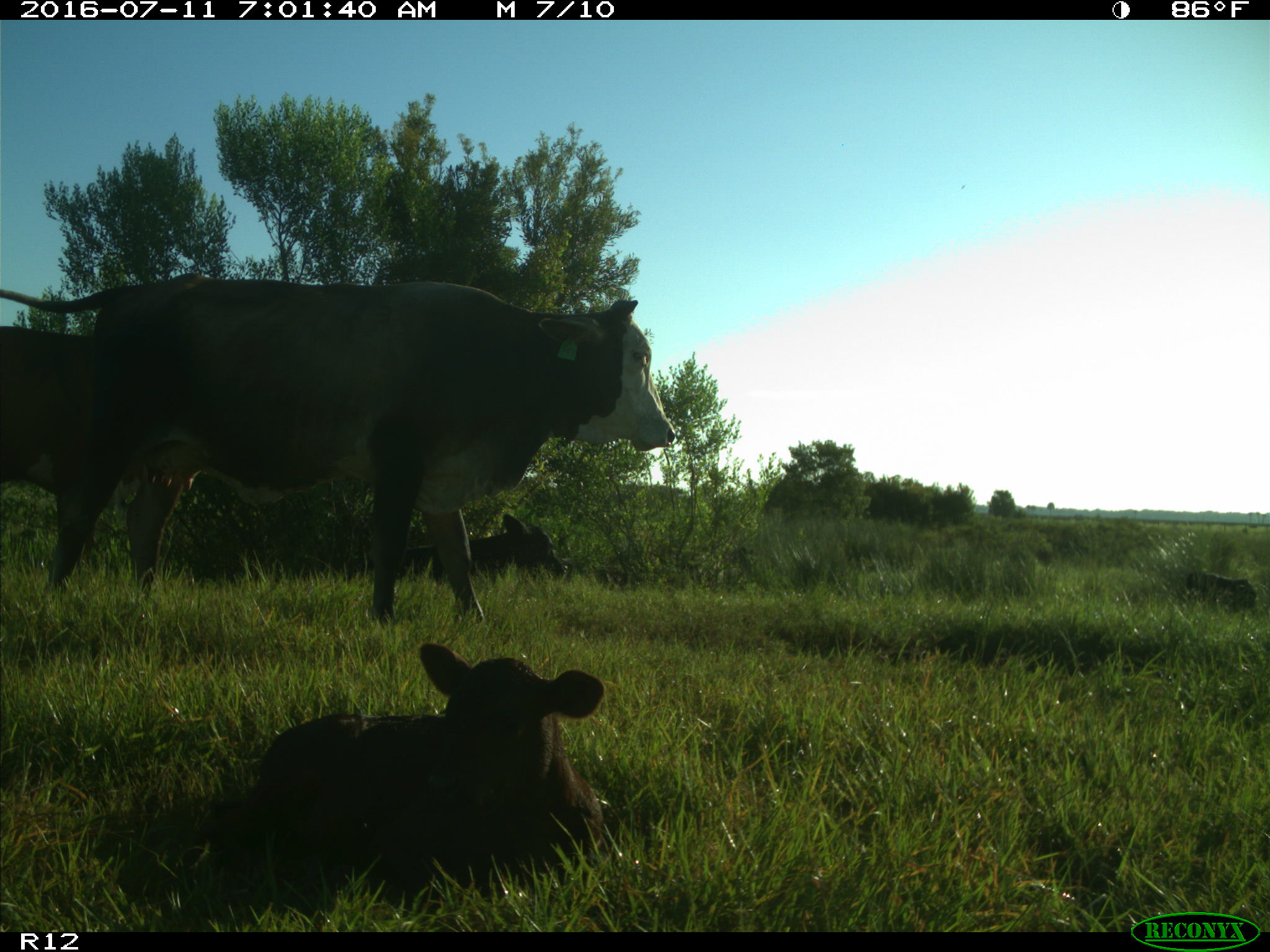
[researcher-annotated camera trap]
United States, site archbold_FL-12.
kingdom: Animalia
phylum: Chordata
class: Mammalia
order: Artiodactyla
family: Bovidae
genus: Bos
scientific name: Bos taurus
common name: domestic cow